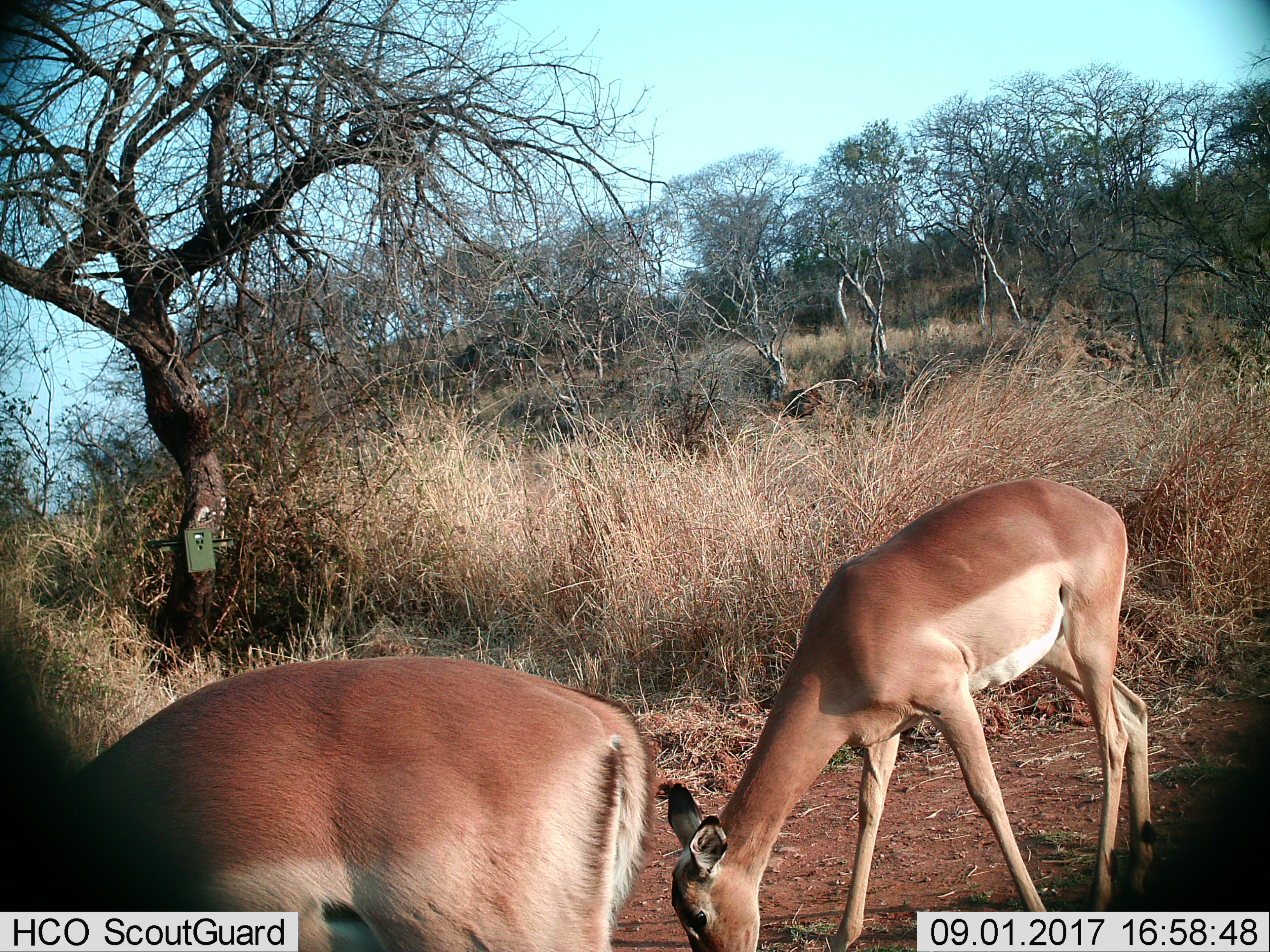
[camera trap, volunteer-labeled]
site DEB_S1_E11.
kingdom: Animalia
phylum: Chordata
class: Mammalia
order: Artiodactyla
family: Bovidae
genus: Aepyceros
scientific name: Aepyceros melampus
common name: impala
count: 2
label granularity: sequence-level